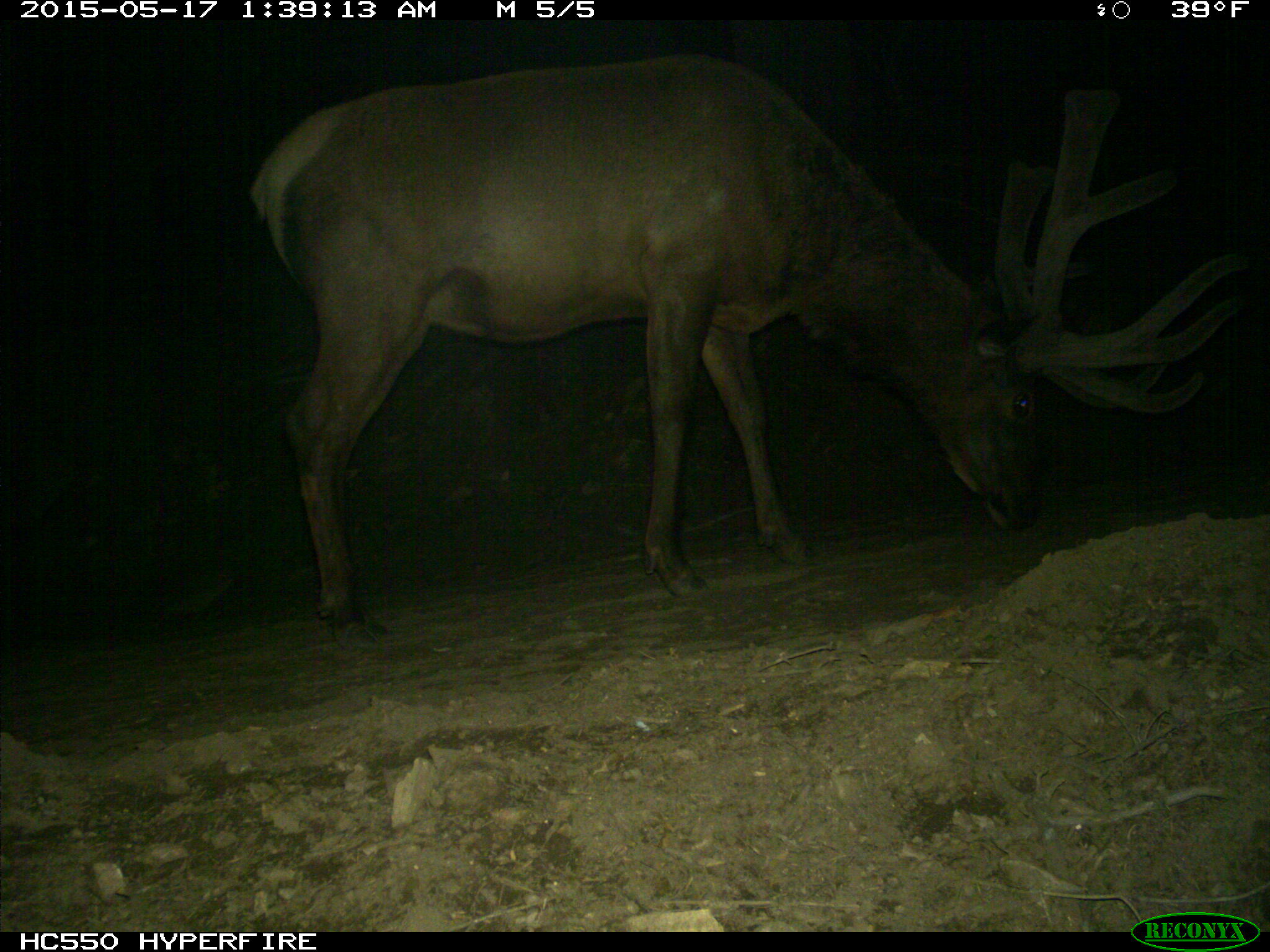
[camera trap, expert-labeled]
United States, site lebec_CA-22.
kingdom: Animalia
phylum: Chordata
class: Mammalia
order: Artiodactyla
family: Cervidae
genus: Cervus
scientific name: Cervus canadensis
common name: elk